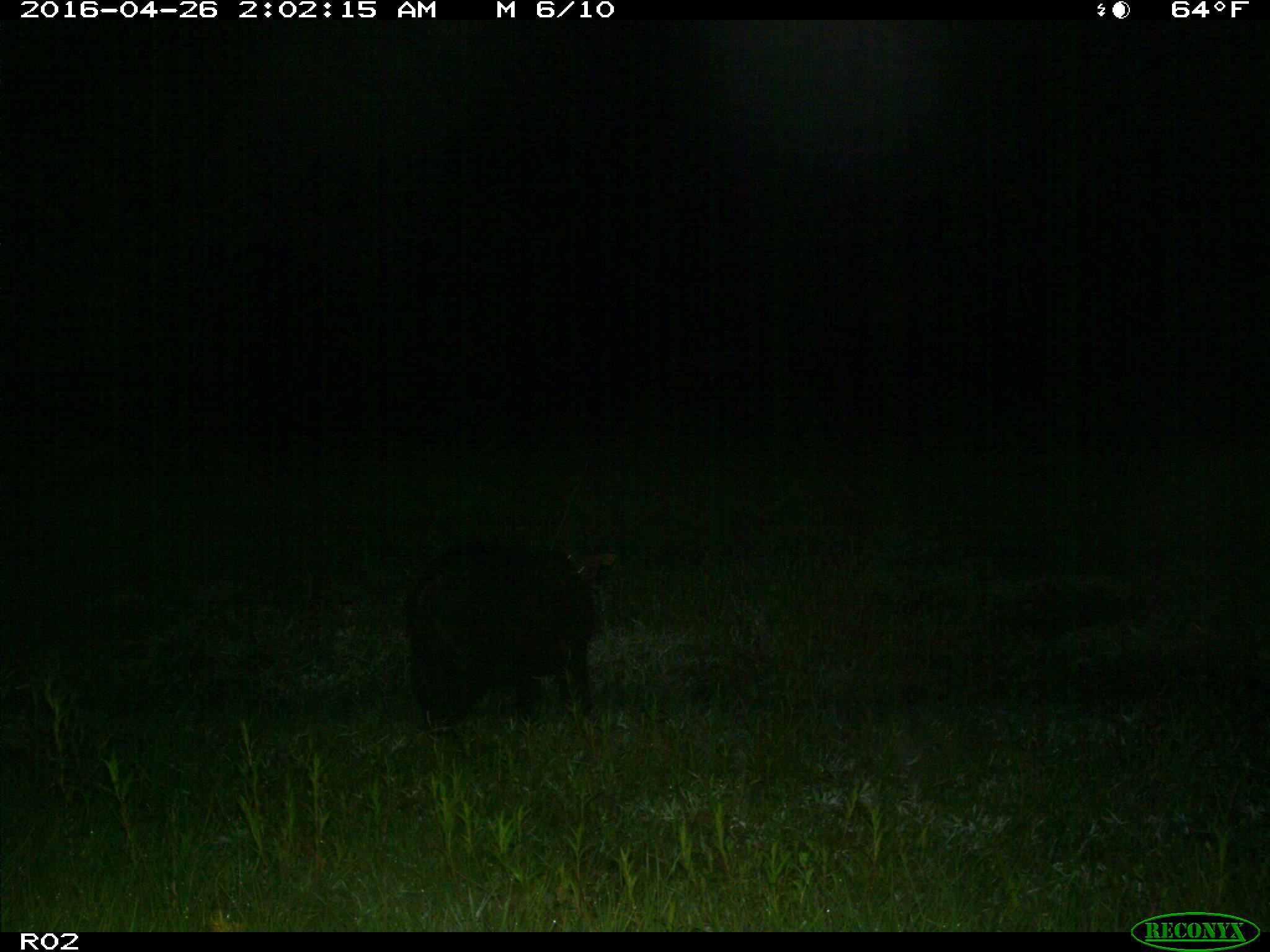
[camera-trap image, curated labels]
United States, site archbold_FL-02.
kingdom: Animalia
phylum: Chordata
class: Mammalia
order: Artiodactyla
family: Suidae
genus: Sus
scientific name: Sus scrofa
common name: wild boar